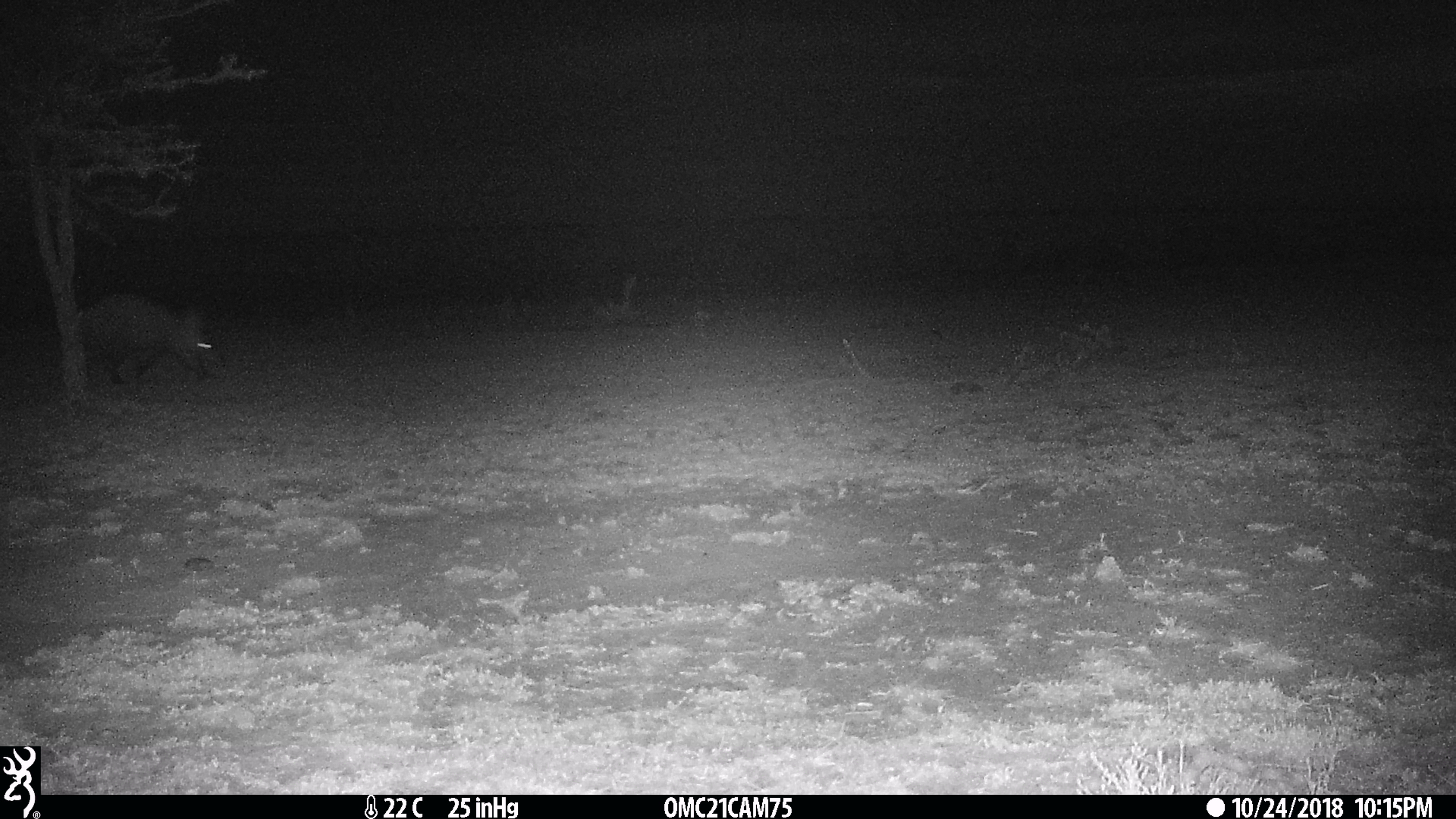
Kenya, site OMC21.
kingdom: Animalia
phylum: Chordata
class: Mammalia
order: Tubulidentata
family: Orycteropodidae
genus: Orycteropus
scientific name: Orycteropus afer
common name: aardvark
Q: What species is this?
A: Aardvark (Orycteropus afer).